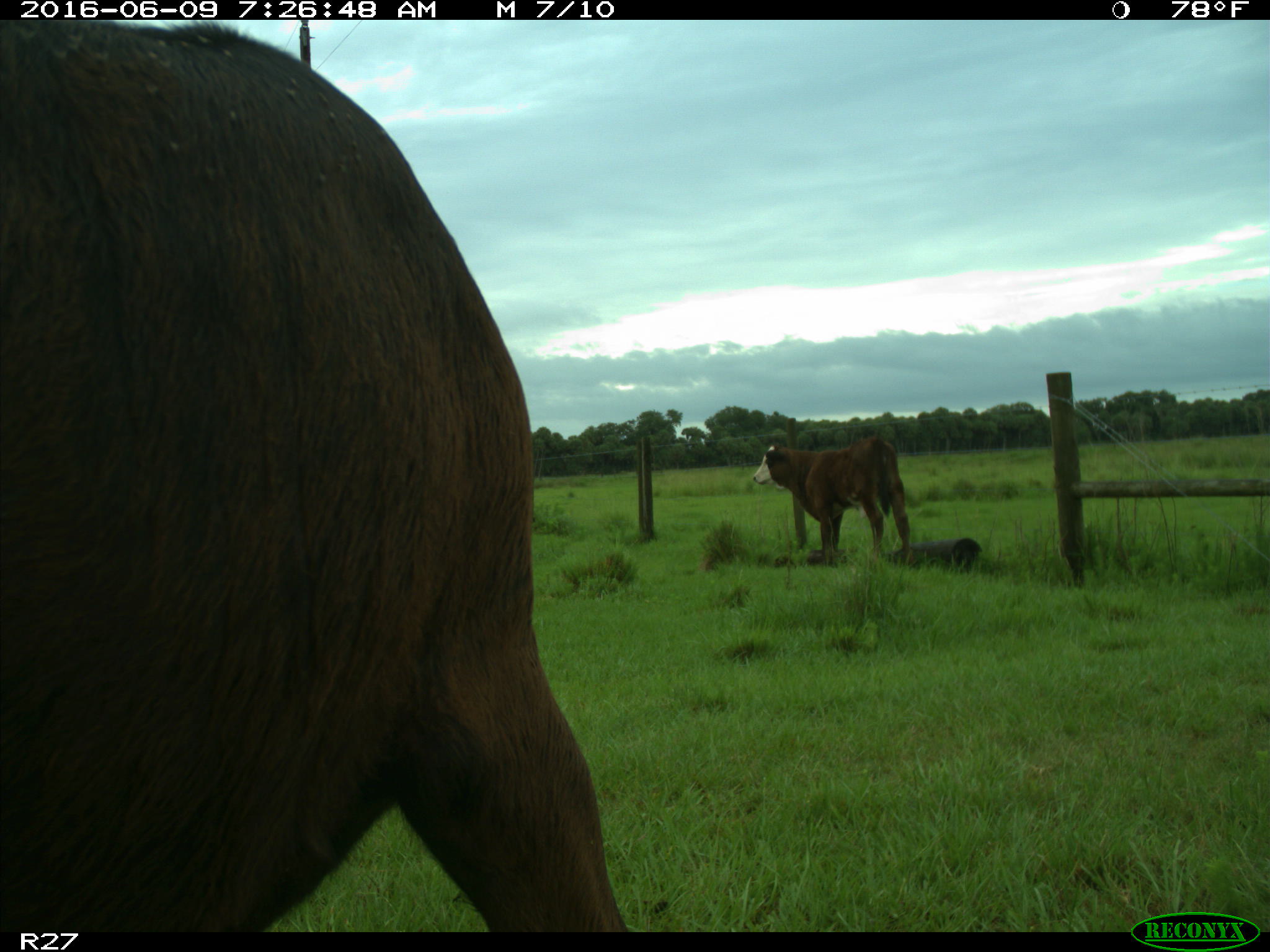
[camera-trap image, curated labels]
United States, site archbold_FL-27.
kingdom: Animalia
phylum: Chordata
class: Mammalia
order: Artiodactyla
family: Bovidae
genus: Bos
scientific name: Bos taurus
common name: domestic cow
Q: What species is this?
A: Bos taurus (domestic cow).